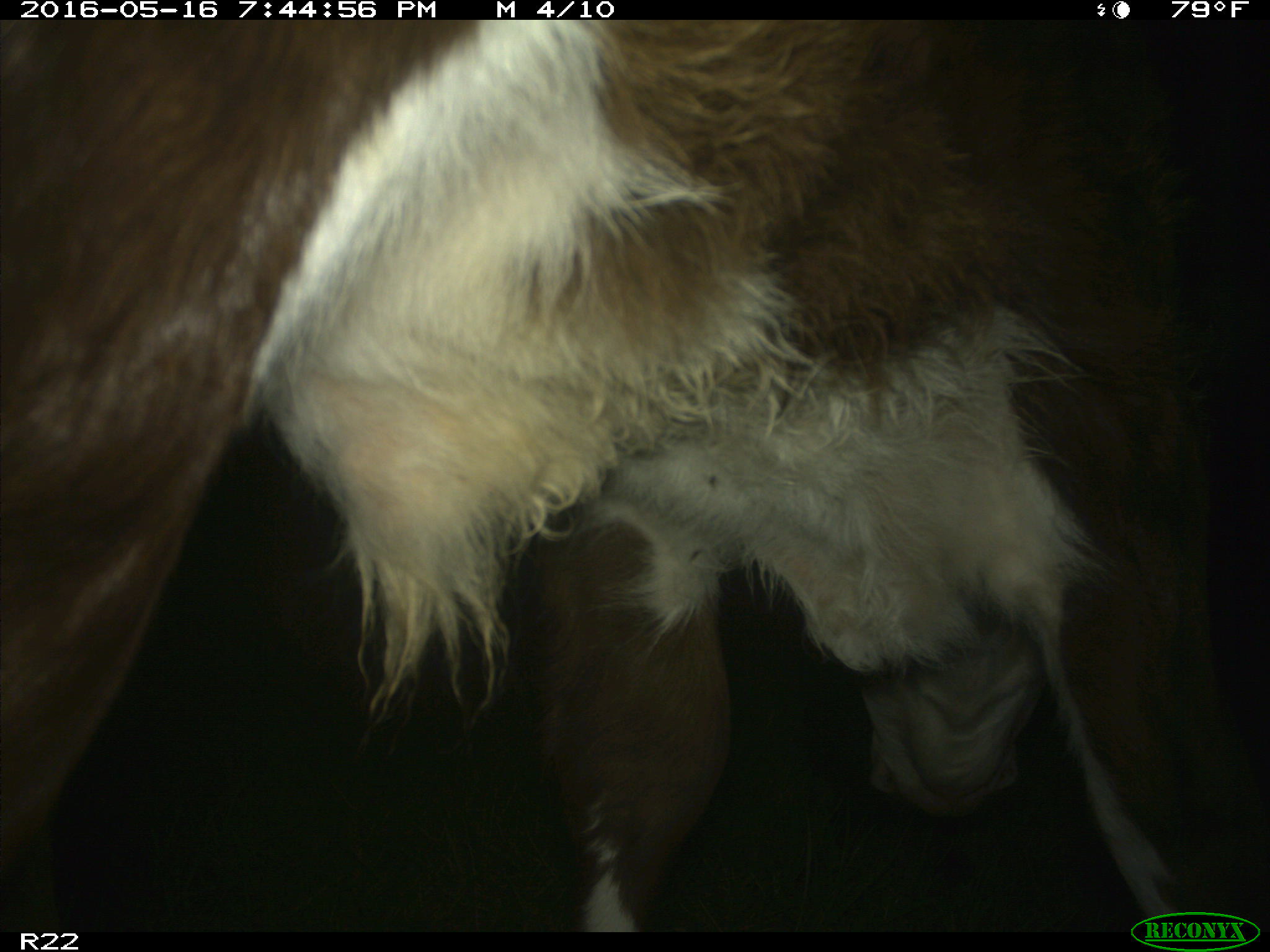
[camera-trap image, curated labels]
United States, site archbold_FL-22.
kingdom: Animalia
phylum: Chordata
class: Mammalia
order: Artiodactyla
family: Bovidae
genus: Bos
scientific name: Bos taurus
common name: domestic cow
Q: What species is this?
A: Bos taurus (domestic cow).